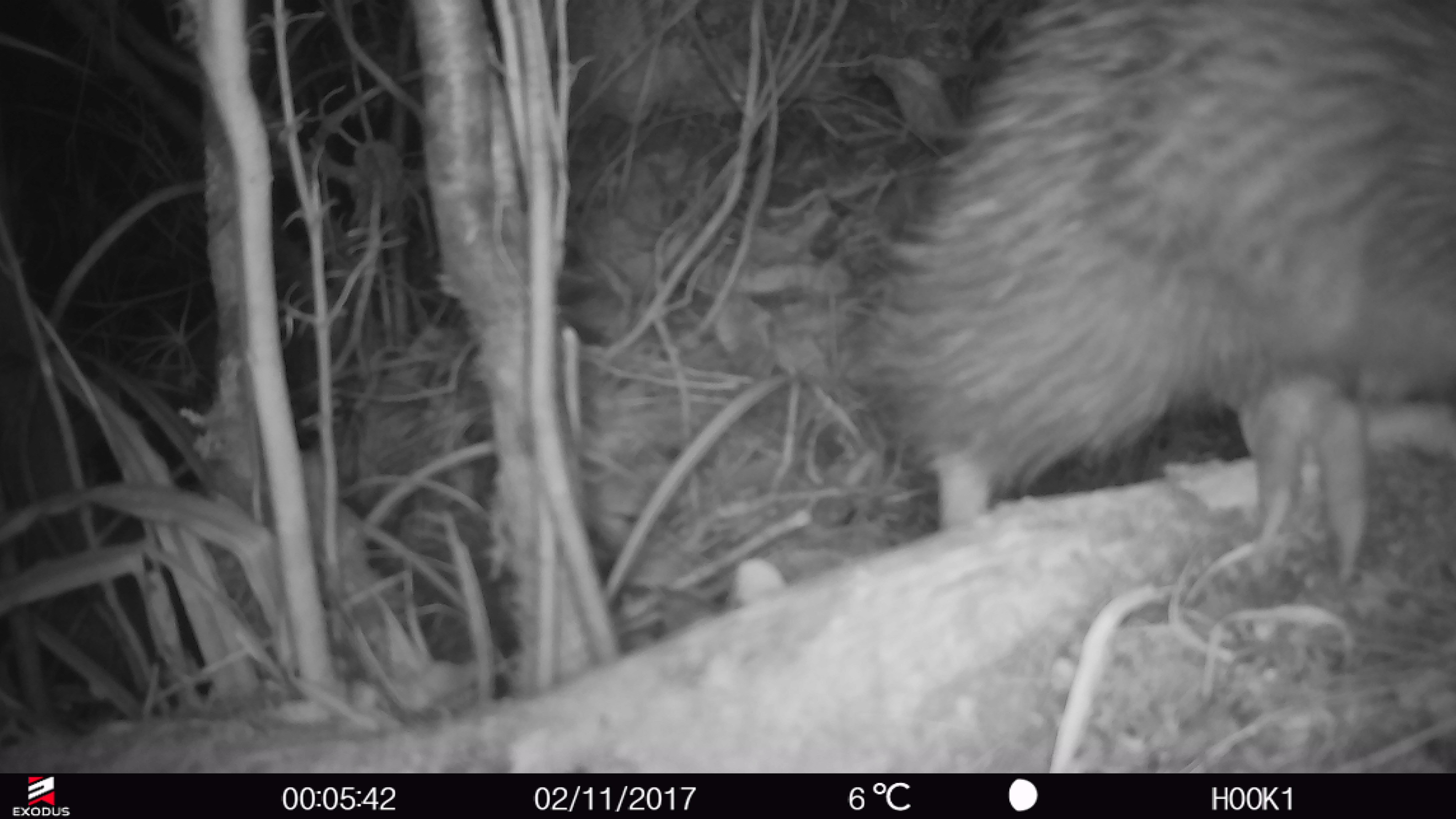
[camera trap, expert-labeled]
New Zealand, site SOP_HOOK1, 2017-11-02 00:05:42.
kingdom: Animalia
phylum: Chordata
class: Aves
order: Apterygiformes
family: Apterygidae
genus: Apteryx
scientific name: Apteryx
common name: kiwi